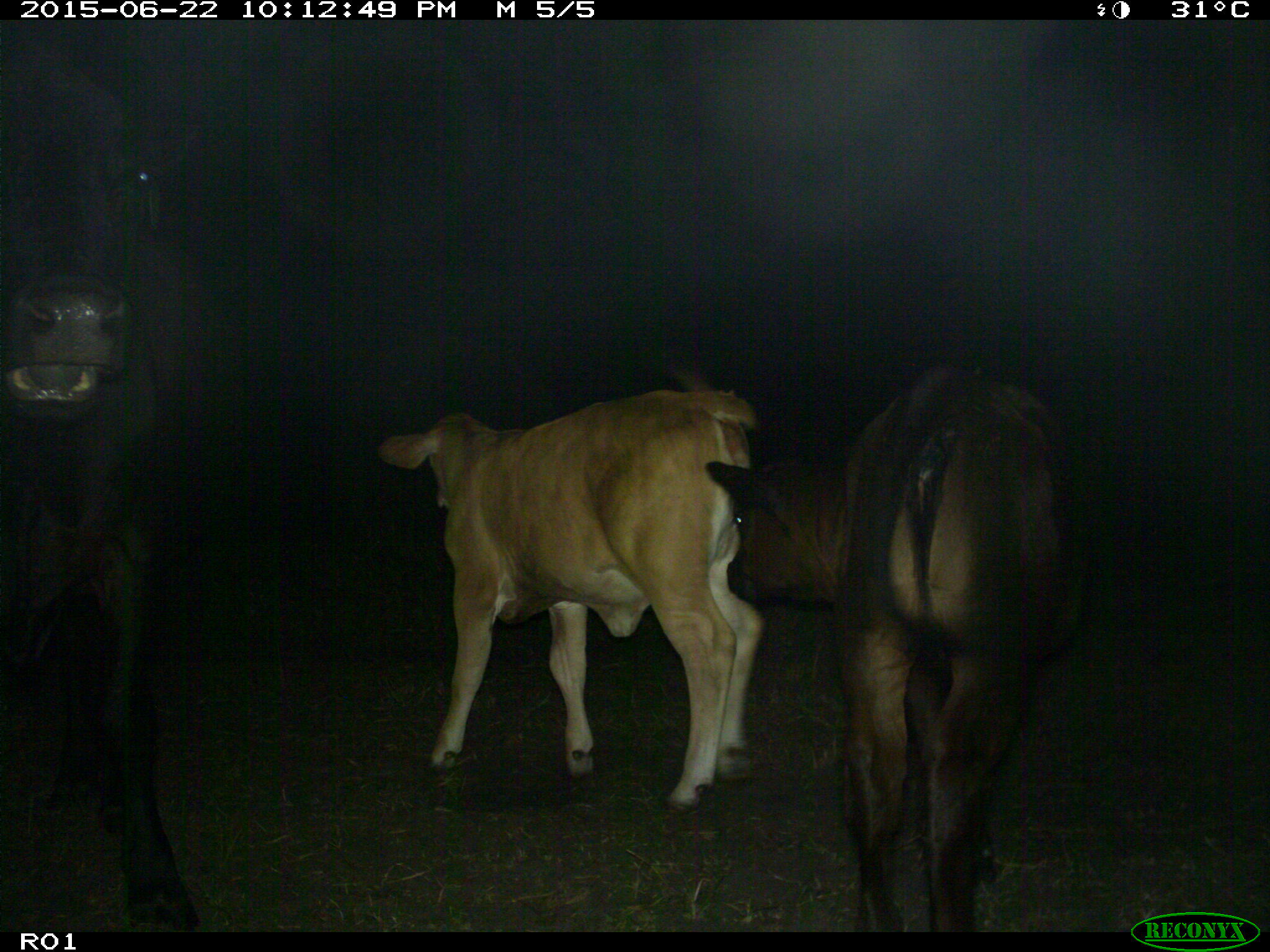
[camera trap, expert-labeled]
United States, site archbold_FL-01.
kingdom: Animalia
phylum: Chordata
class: Mammalia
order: Artiodactyla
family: Bovidae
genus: Bos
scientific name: Bos taurus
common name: domestic cow